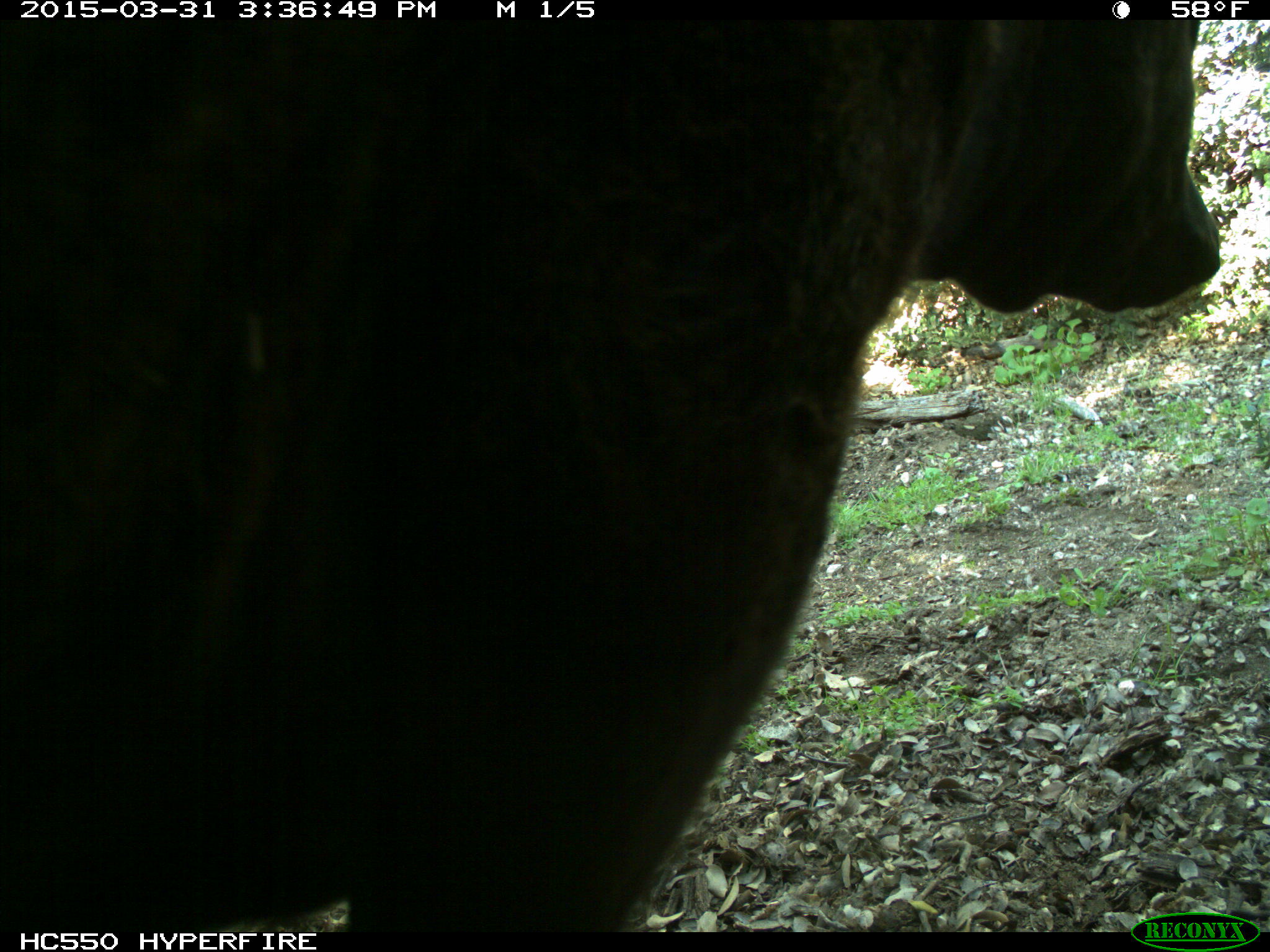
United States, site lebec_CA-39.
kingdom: Animalia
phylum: Chordata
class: Mammalia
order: Artiodactyla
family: Bovidae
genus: Bos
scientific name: Bos taurus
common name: domestic cow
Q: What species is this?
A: Bos taurus (domestic cow).